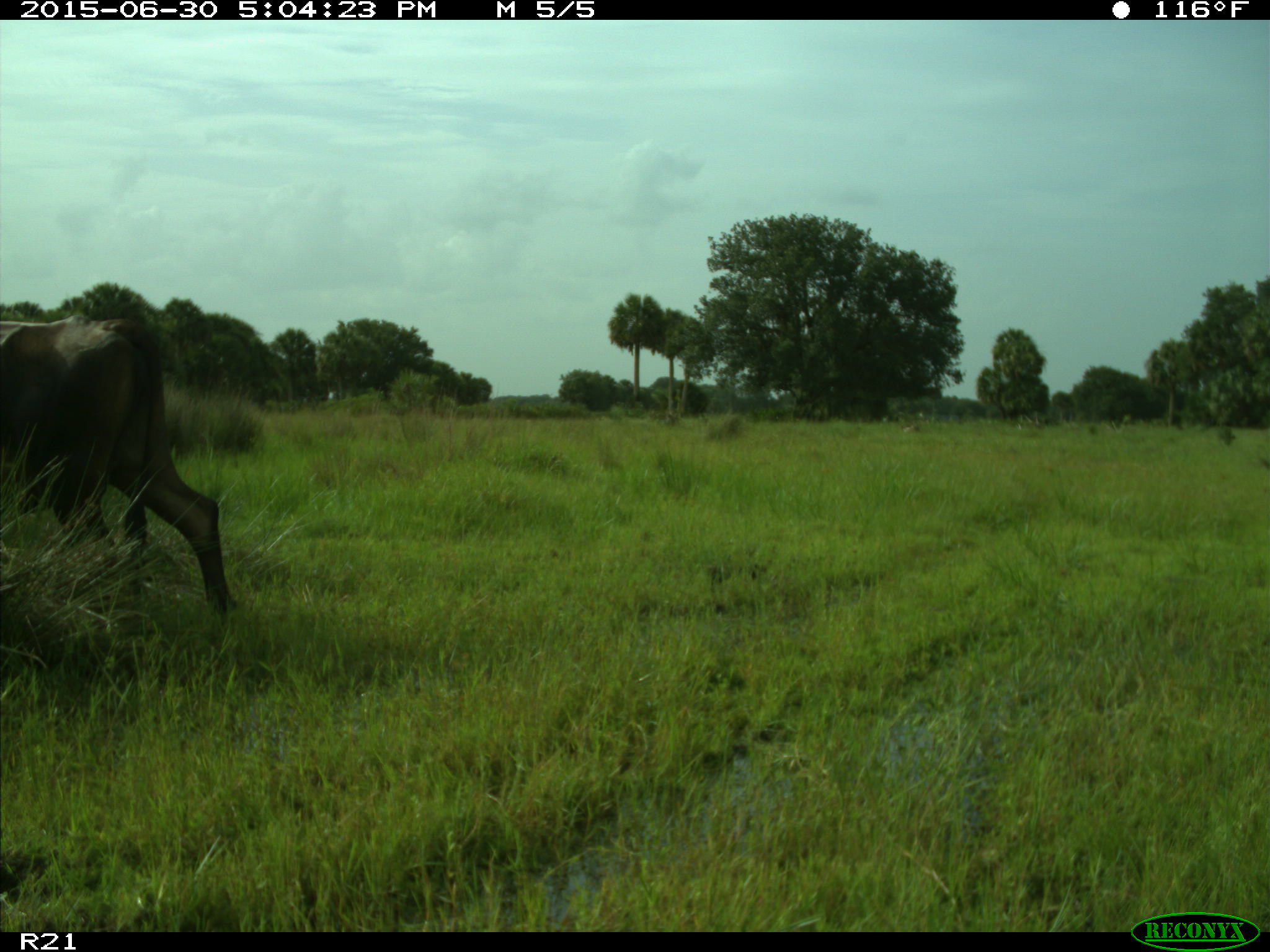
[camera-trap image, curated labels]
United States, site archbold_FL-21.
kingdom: Animalia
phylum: Chordata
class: Mammalia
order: Artiodactyla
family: Bovidae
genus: Bos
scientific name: Bos taurus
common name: domestic cow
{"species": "Bos taurus (domestic cow)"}